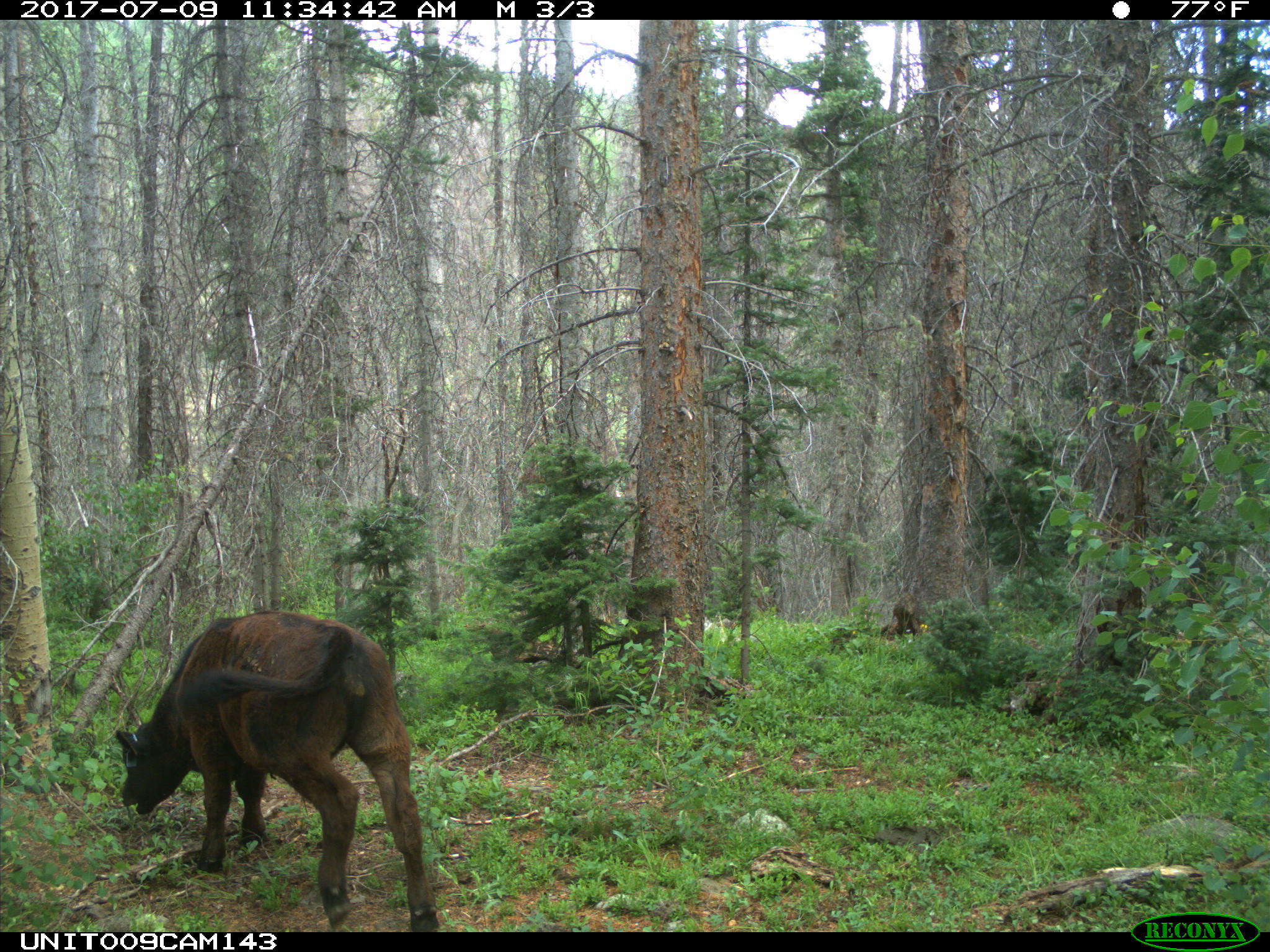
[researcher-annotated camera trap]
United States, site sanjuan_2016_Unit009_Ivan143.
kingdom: Animalia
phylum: Chordata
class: Mammalia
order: Artiodactyla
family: Bovidae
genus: Bos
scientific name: Bos taurus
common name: domestic cow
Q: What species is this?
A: Bos taurus (domestic cow).